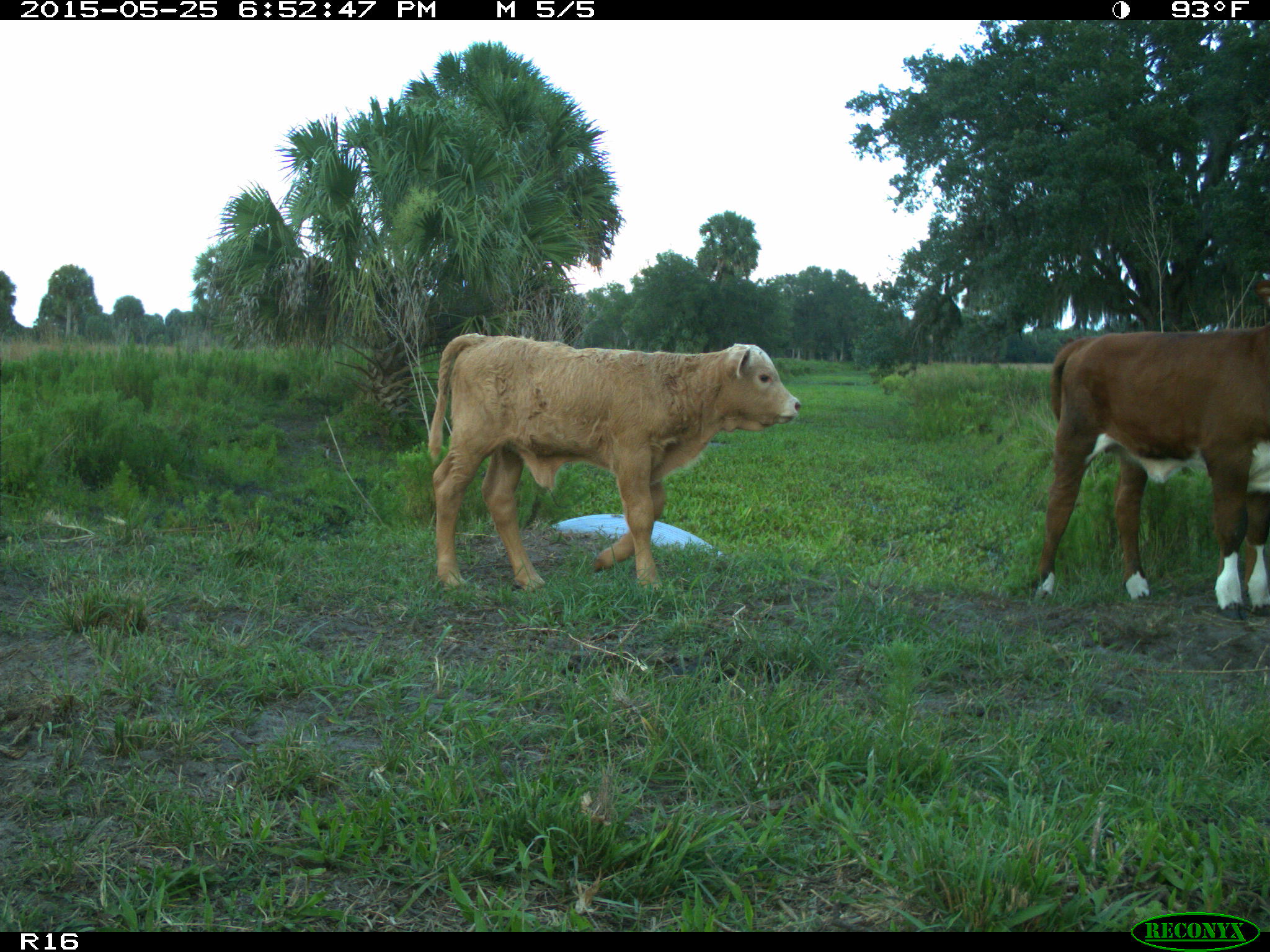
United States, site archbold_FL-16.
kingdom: Animalia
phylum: Chordata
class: Mammalia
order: Artiodactyla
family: Bovidae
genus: Bos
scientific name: Bos taurus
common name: domestic cow